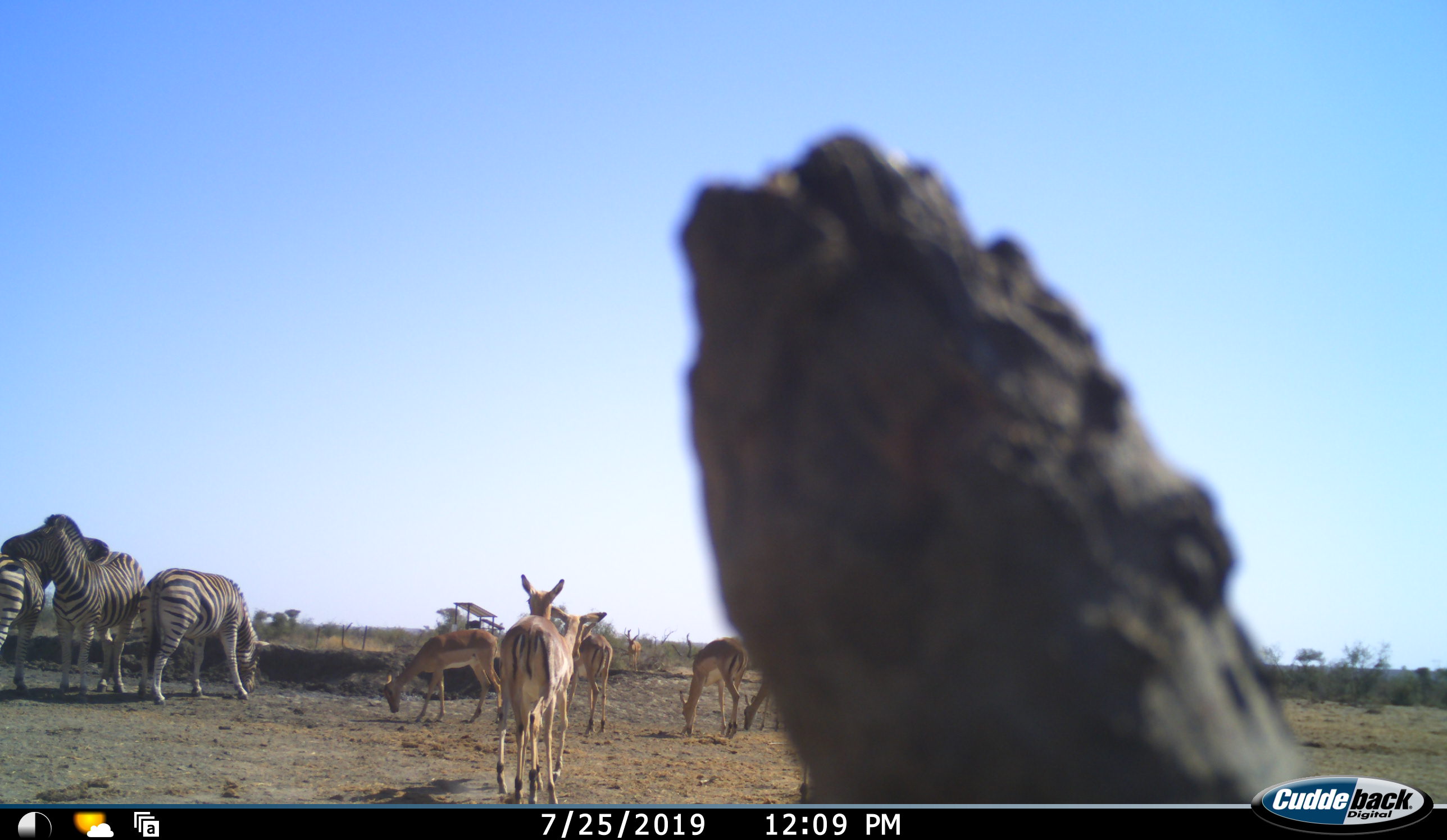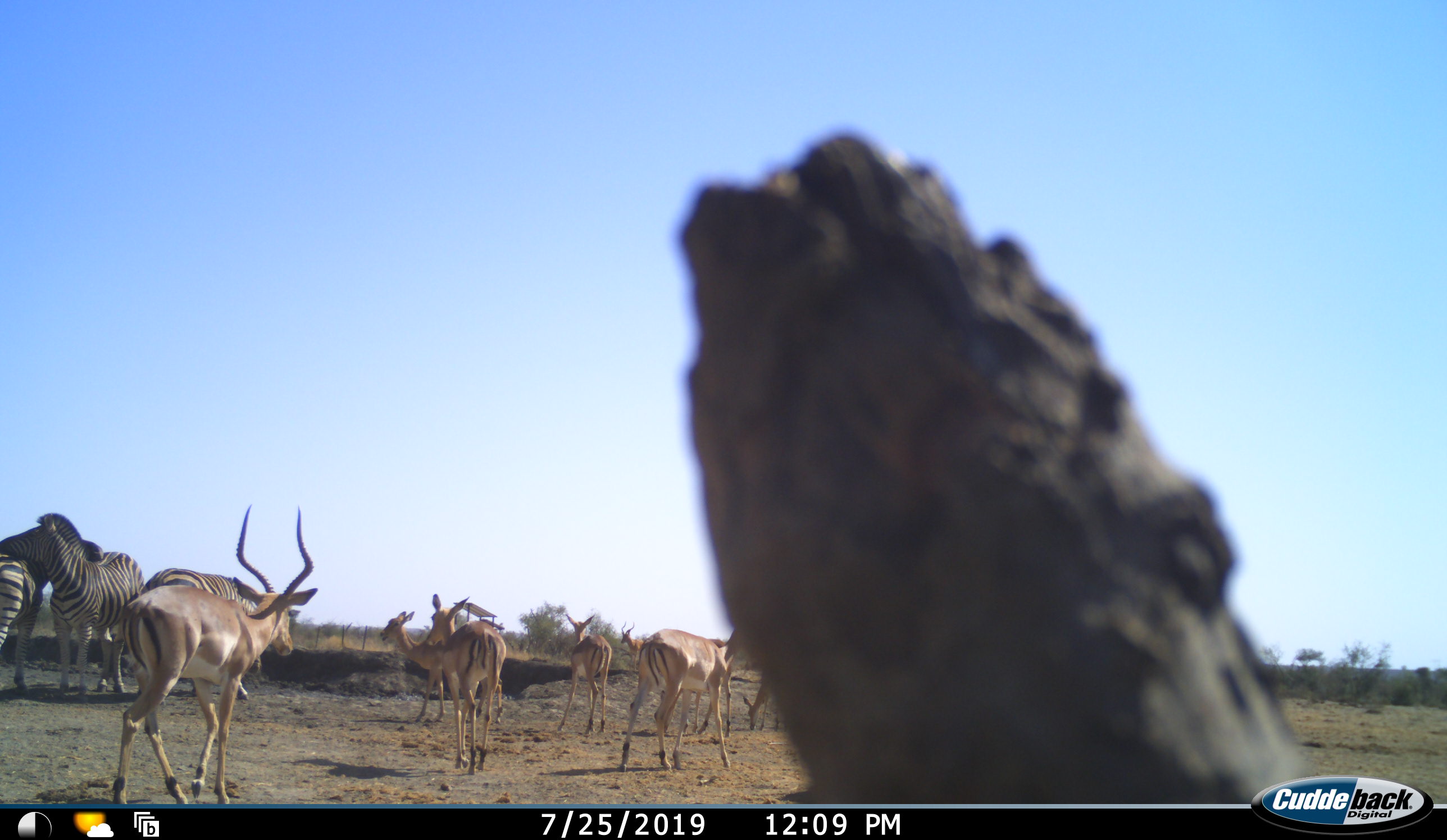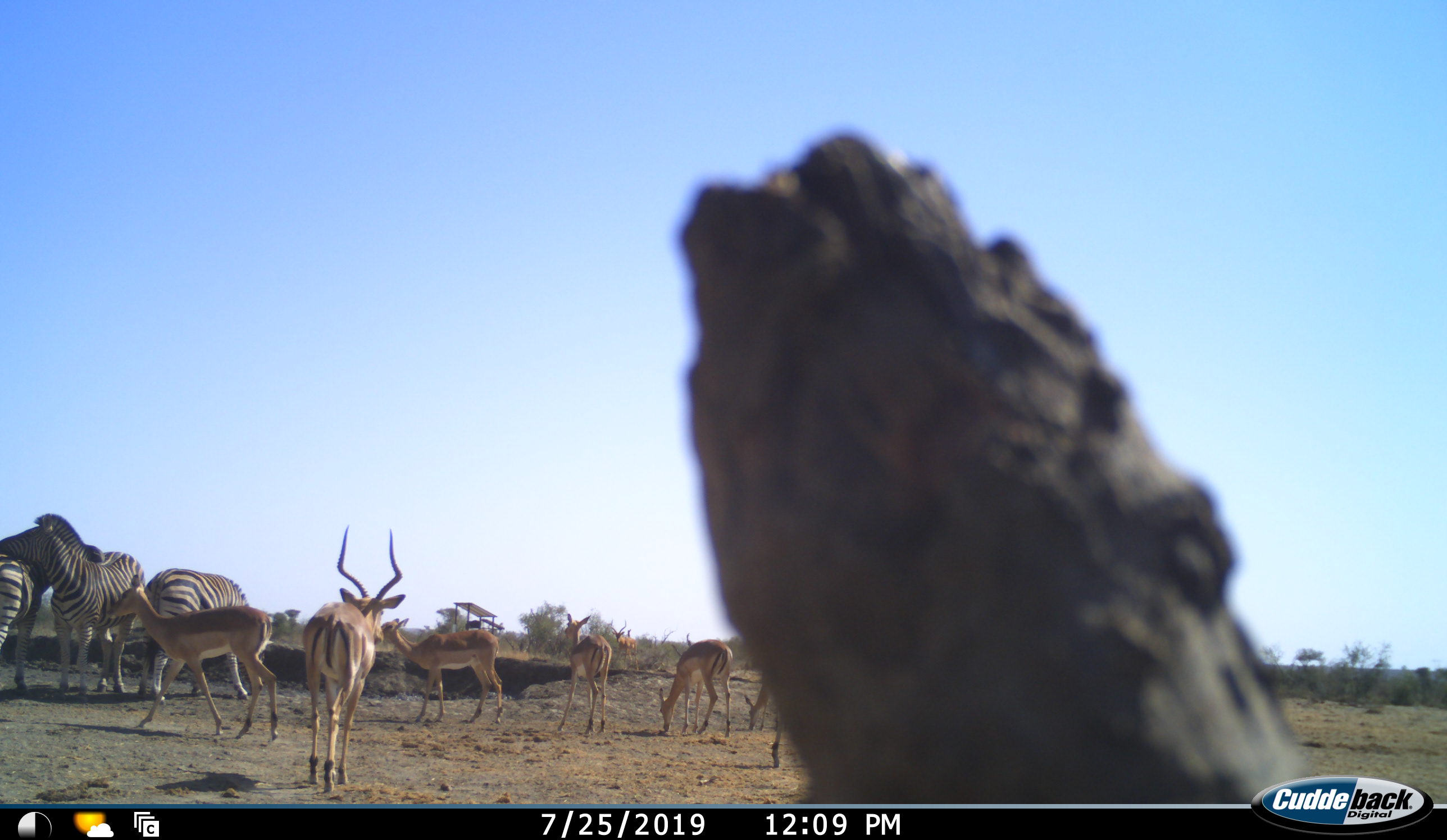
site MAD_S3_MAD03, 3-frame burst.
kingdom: Animalia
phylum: Chordata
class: Mammalia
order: Artiodactyla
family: Bovidae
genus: Aepyceros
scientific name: Aepyceros melampus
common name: impala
Impala (Aepyceros melampus), count 7. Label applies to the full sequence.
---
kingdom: Animalia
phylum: Chordata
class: Mammalia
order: Perissodactyla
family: Equidae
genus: Equus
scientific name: Equus quagga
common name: plains zebra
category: zebraplains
Zebraplains (plains zebra) (Equus quagga), count 3. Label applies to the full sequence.